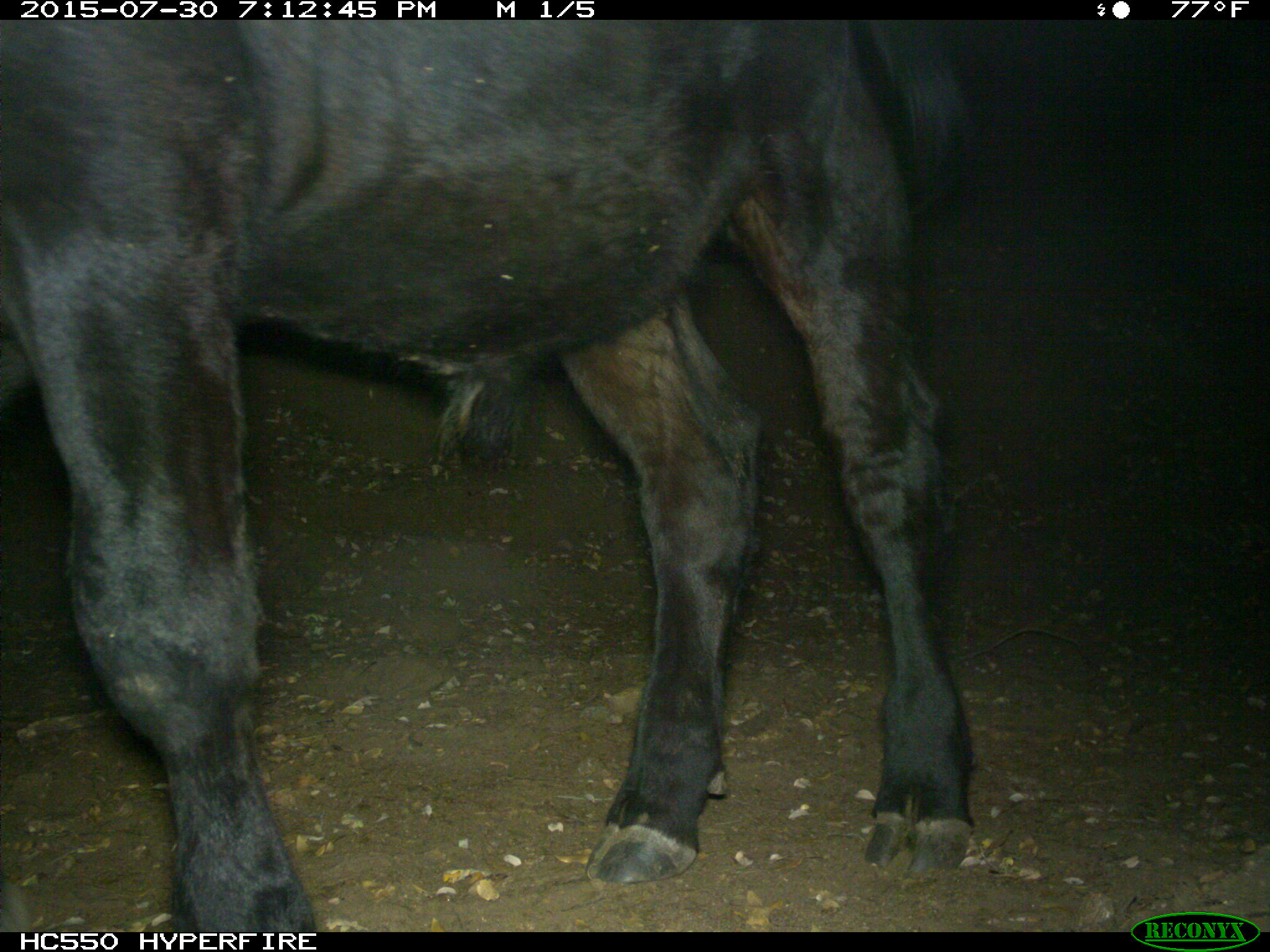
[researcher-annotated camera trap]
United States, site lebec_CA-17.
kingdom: Animalia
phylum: Chordata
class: Mammalia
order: Artiodactyla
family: Bovidae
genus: Bos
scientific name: Bos taurus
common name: domestic cow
Bos taurus (domestic cow).